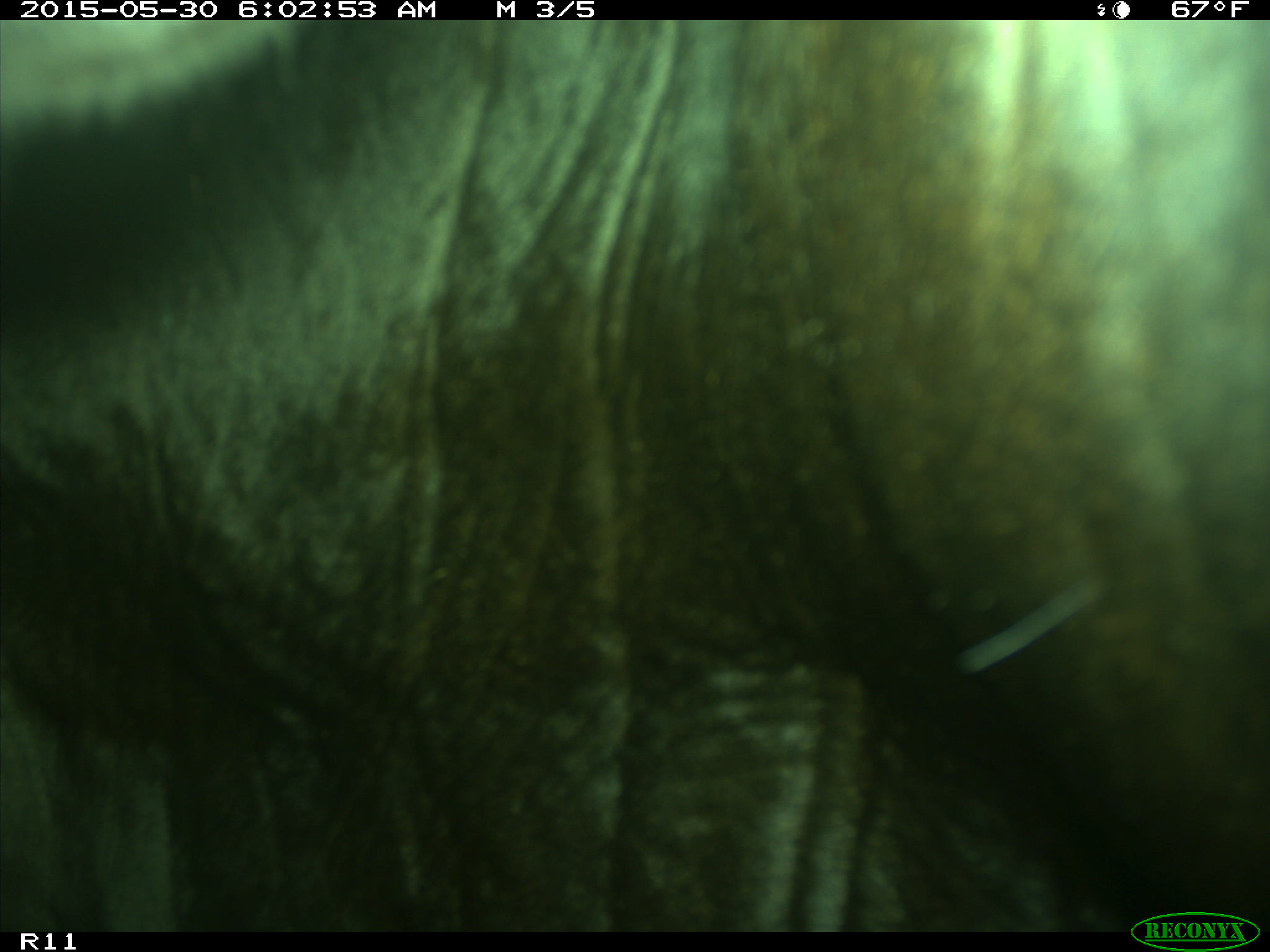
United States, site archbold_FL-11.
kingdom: Animalia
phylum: Chordata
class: Mammalia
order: Artiodactyla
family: Bovidae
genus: Bos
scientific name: Bos taurus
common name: domestic cow